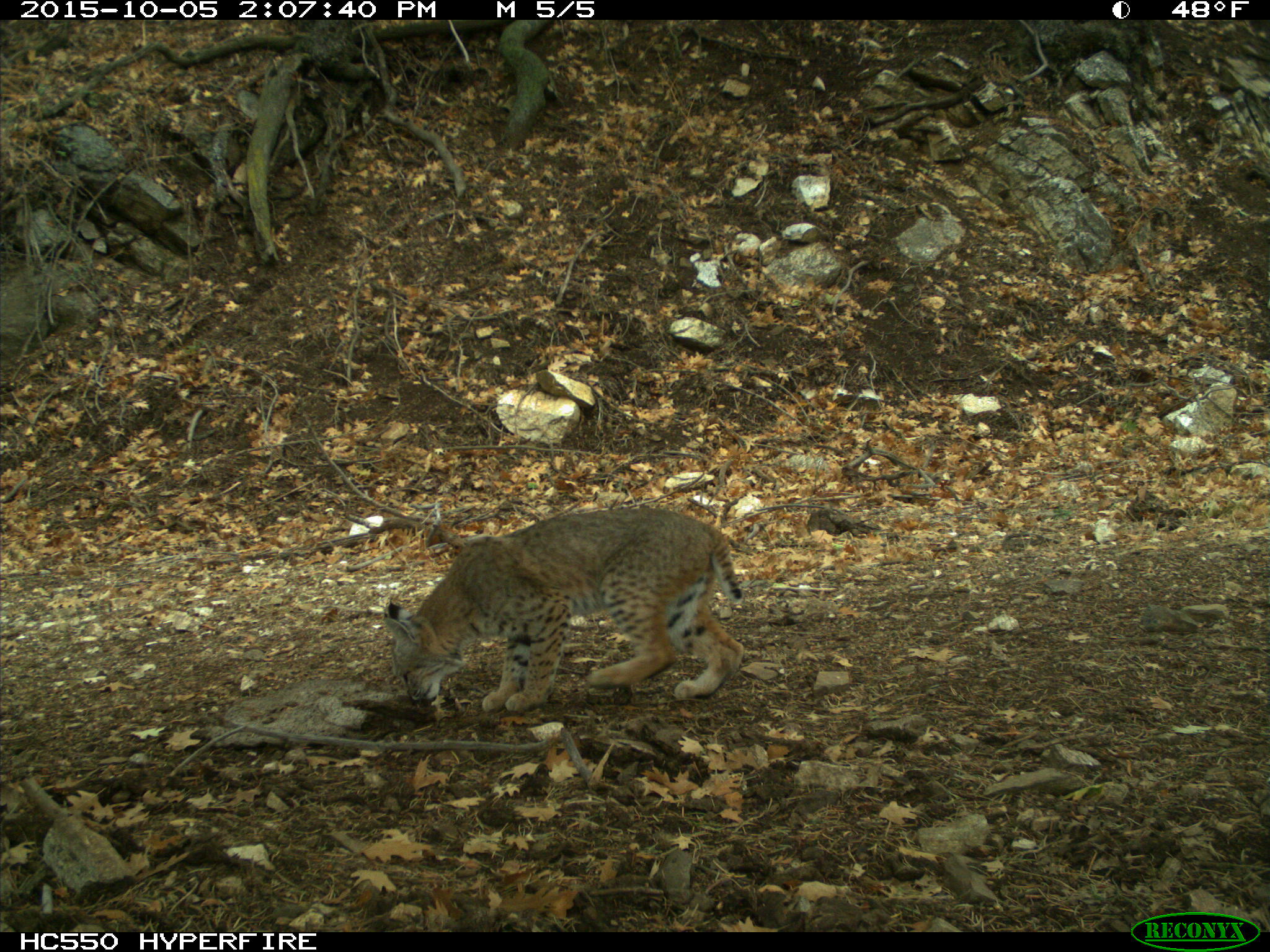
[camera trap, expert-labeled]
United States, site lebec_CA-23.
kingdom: Animalia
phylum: Chordata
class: Mammalia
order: Carnivora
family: Felidae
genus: Lynx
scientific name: Lynx rufus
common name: bobcat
Lynx rufus (bobcat).